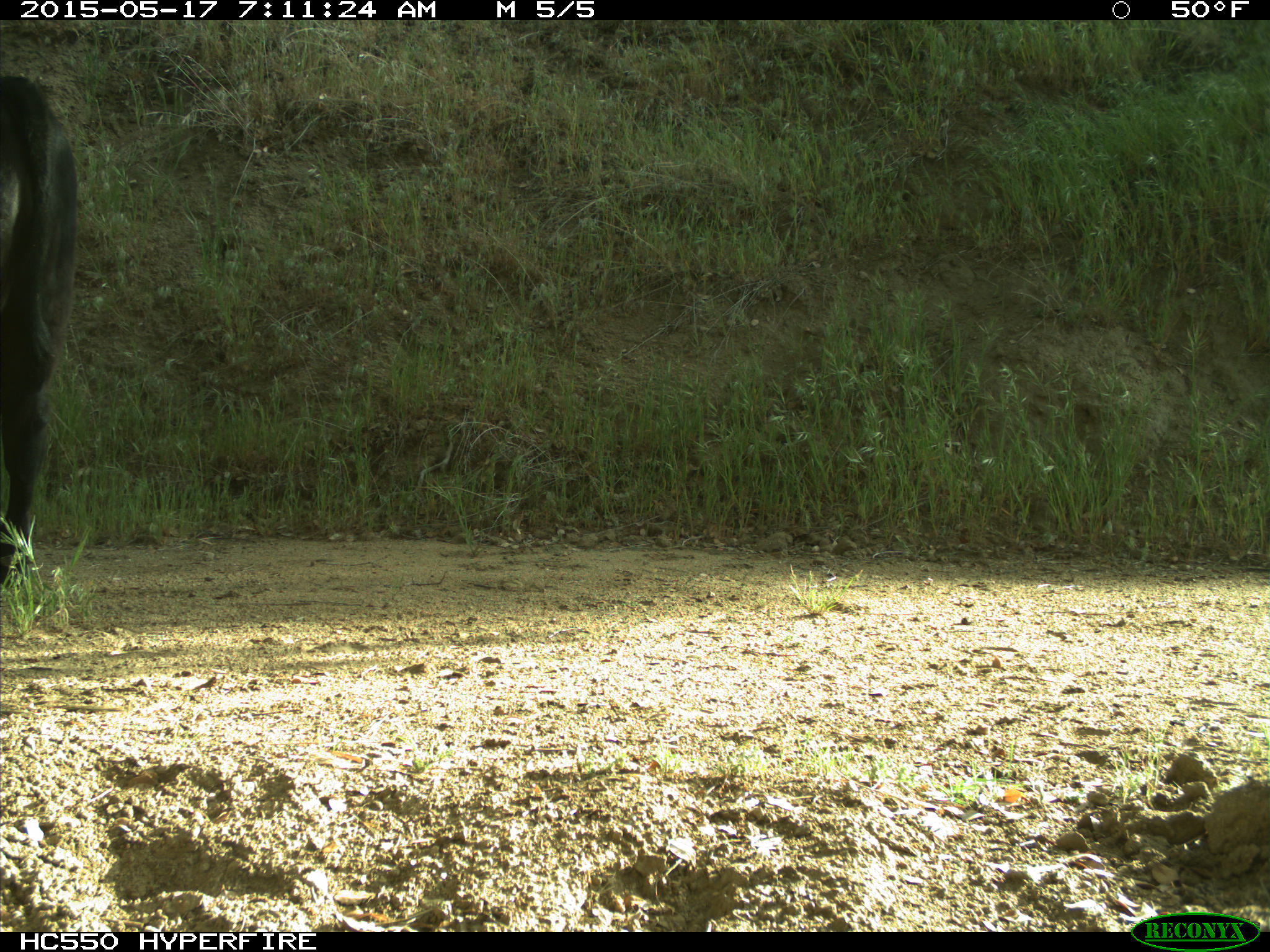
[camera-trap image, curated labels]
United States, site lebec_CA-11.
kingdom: Animalia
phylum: Chordata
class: Mammalia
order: Artiodactyla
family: Bovidae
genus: Bos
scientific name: Bos taurus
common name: domestic cow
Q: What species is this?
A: Bos taurus (domestic cow).